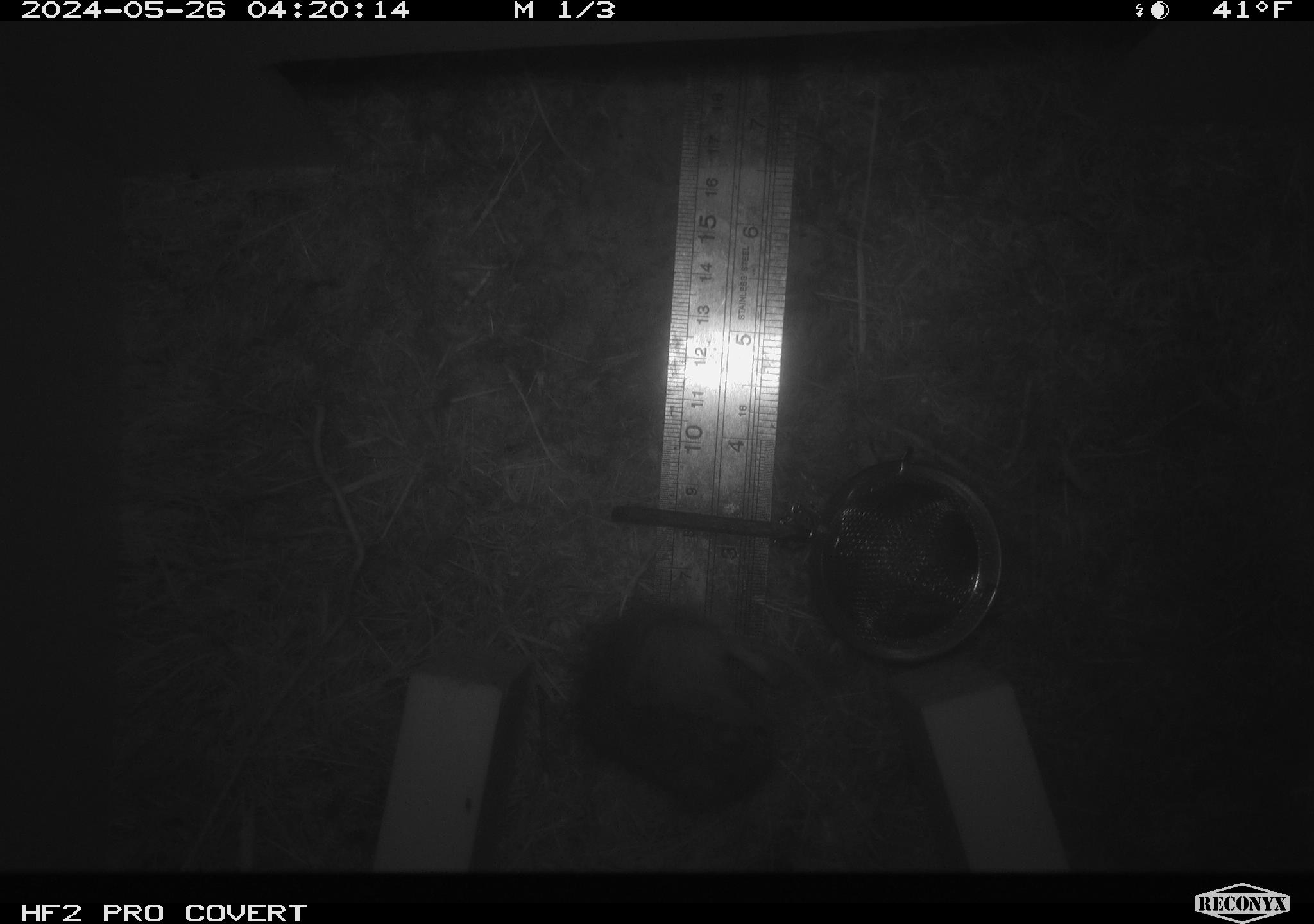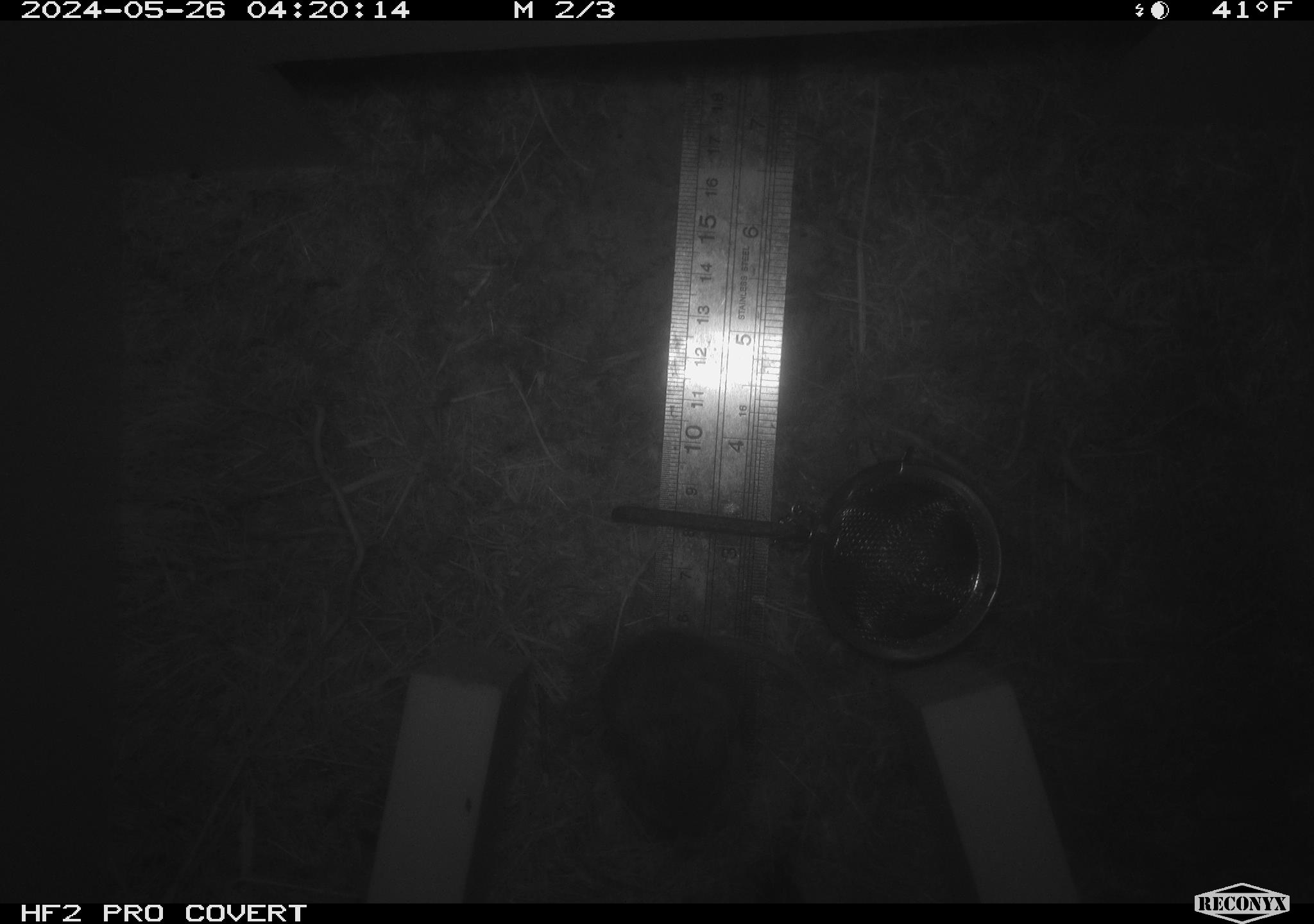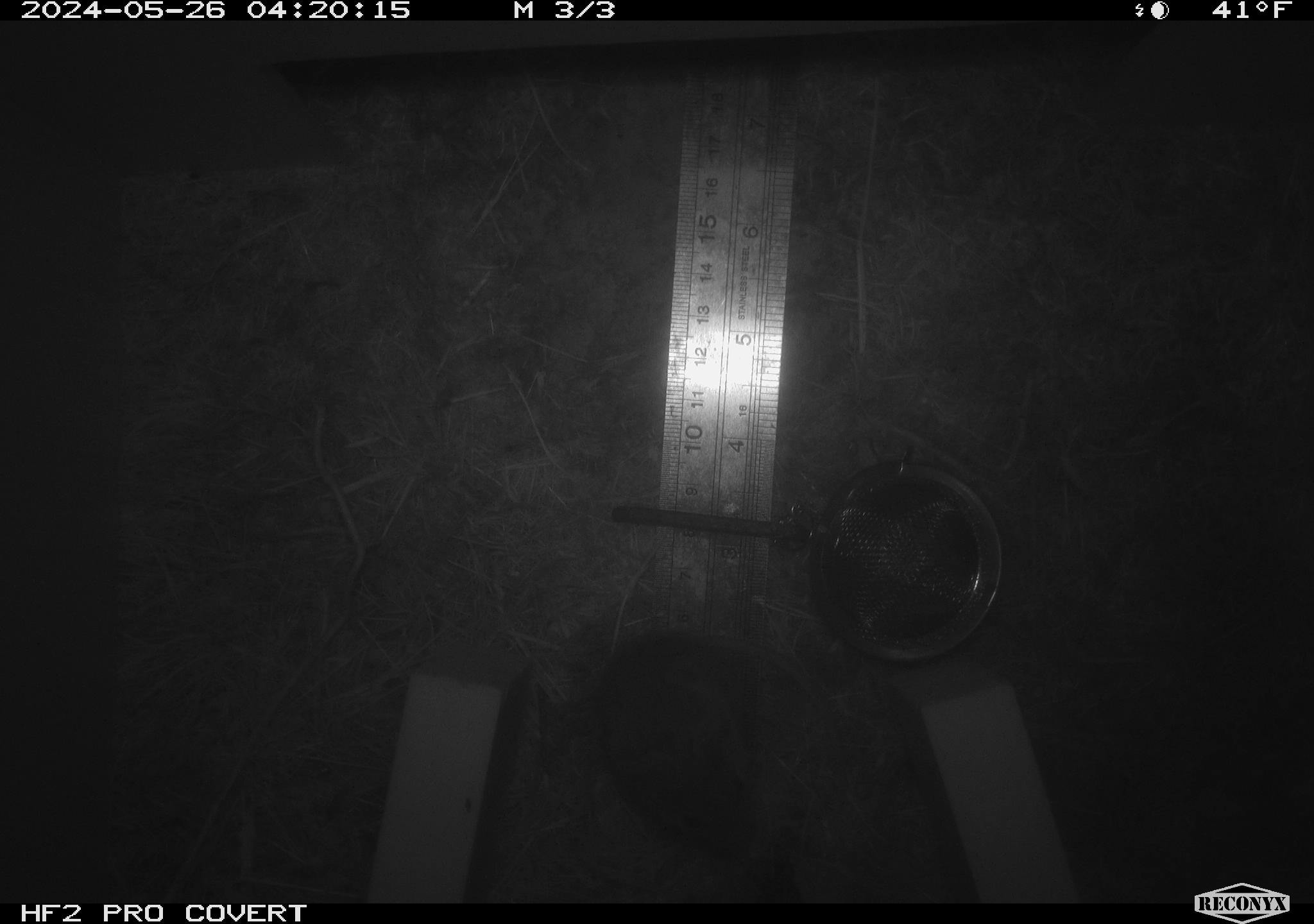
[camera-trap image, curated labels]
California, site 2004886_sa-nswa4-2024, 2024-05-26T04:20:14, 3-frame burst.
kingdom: Animalia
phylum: Chordata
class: Mammalia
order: Rodentia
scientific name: Rodentia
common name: rodent